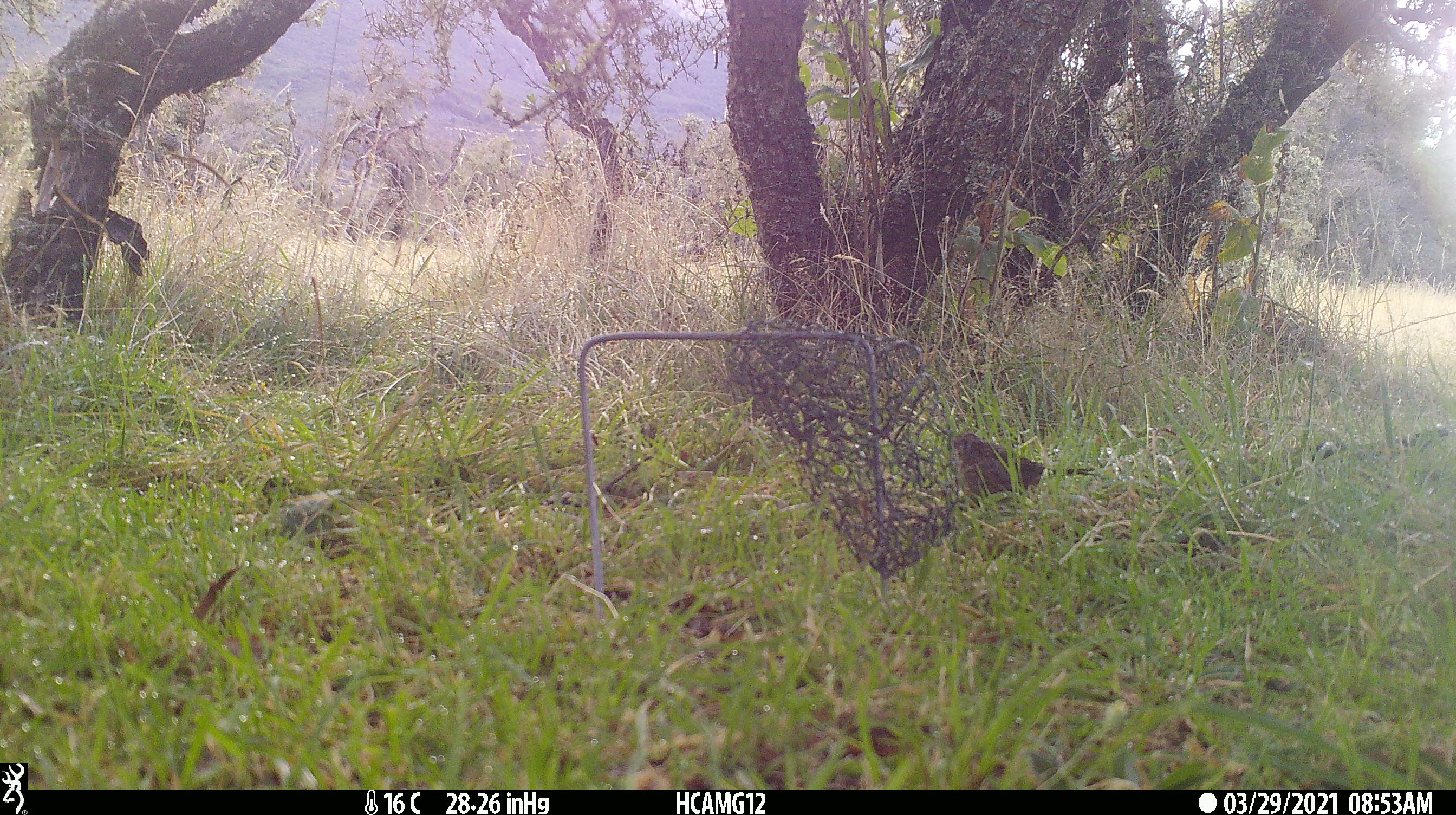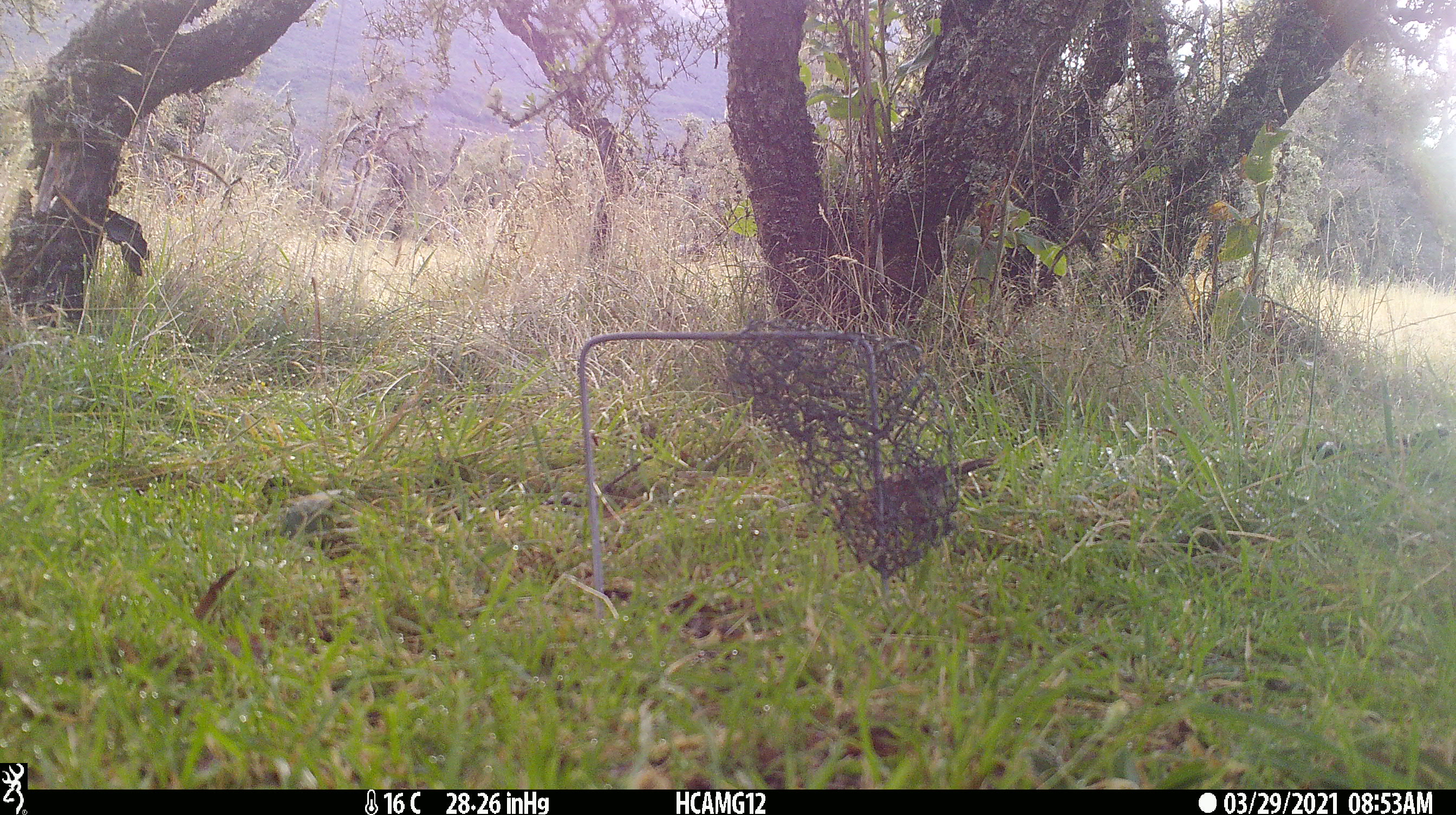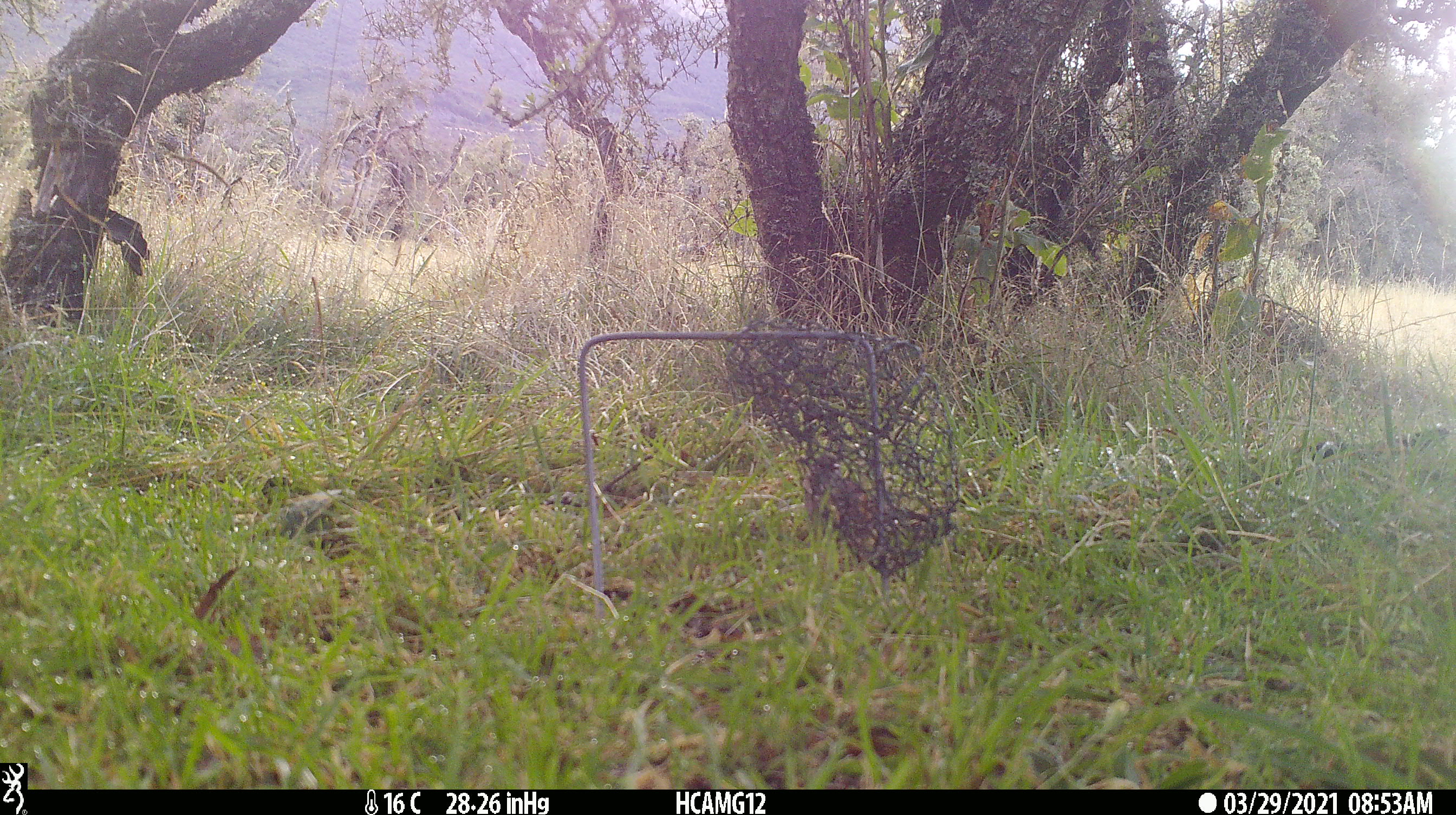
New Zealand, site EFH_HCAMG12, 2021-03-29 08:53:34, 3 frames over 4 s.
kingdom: Animalia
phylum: Chordata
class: Aves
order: Passeriformes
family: Prunellidae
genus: Prunella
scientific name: Prunella modularis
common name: dunnock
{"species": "dunnock (Prunella modularis)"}